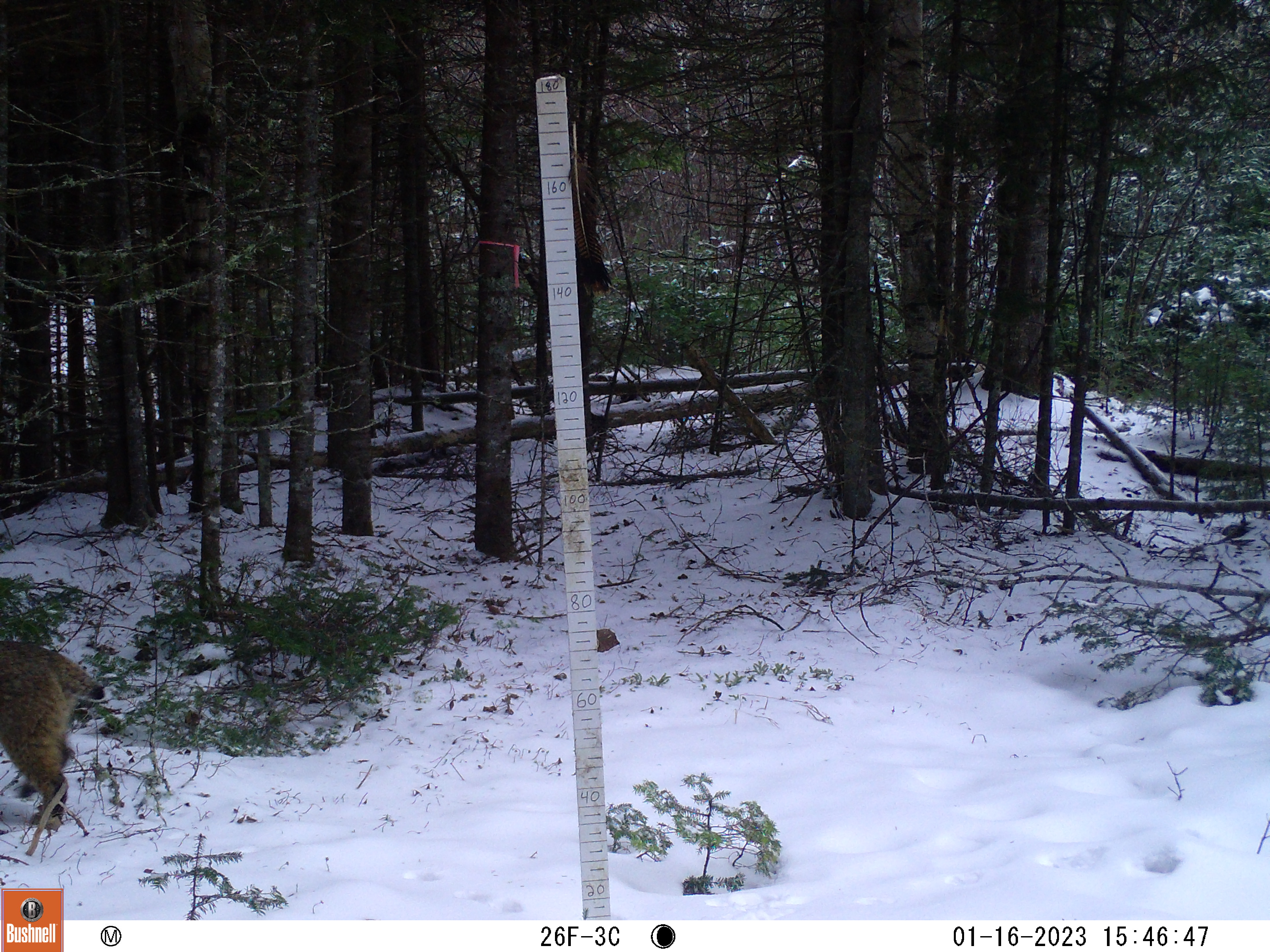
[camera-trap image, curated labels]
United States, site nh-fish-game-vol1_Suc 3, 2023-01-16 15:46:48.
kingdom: Animalia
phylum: Chordata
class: Mammalia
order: Carnivora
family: Felidae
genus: Lynx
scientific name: Lynx rufus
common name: bobcat